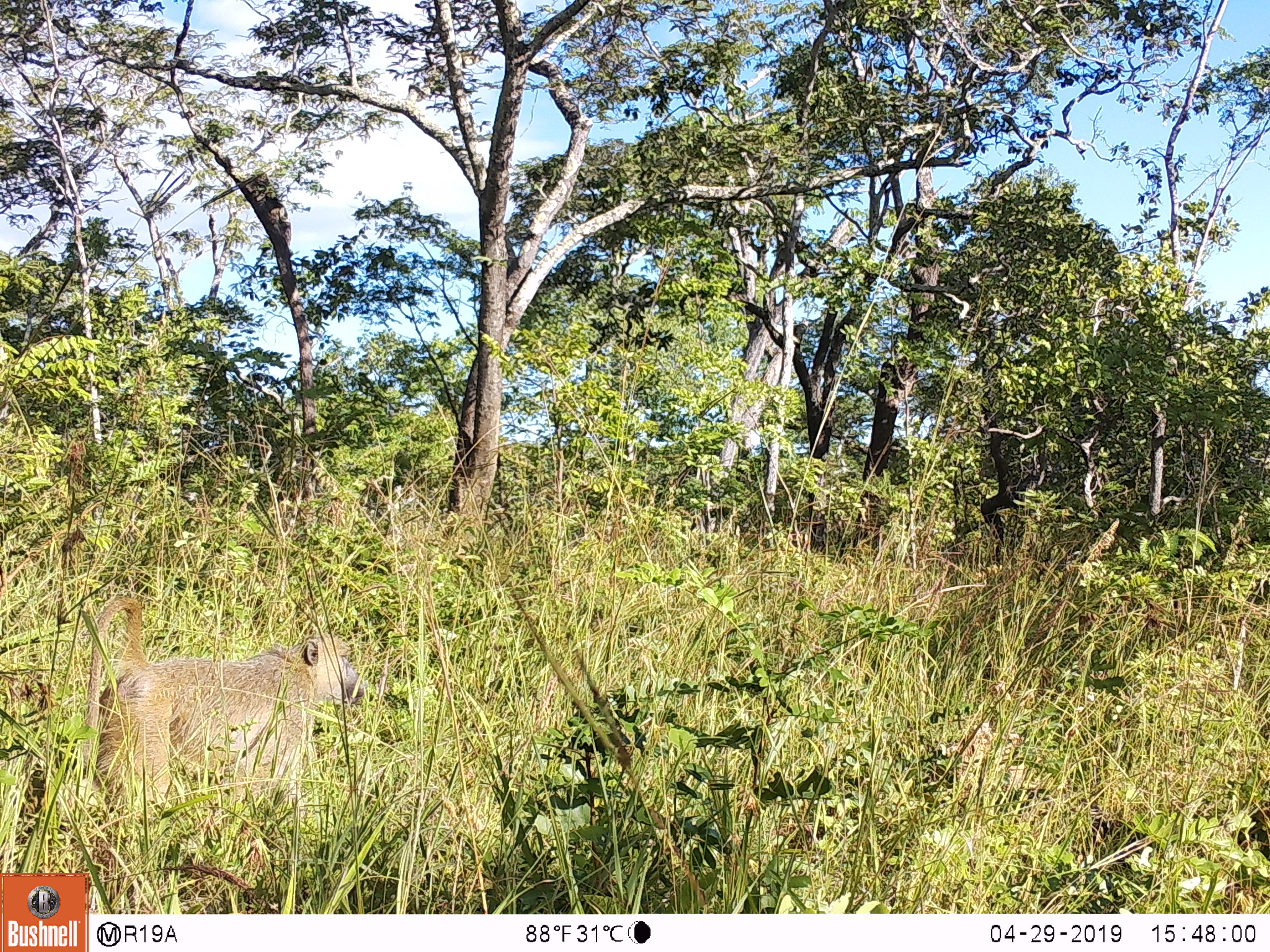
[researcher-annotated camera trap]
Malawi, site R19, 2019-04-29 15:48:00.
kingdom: Animalia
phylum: Chordata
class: Mammalia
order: Primates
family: Cercopithecidae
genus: Papio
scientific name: Papio cynocephalus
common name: yellow baboon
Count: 1.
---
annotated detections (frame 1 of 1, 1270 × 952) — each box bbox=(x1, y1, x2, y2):
yellow baboon: bbox=(64, 581, 386, 834)